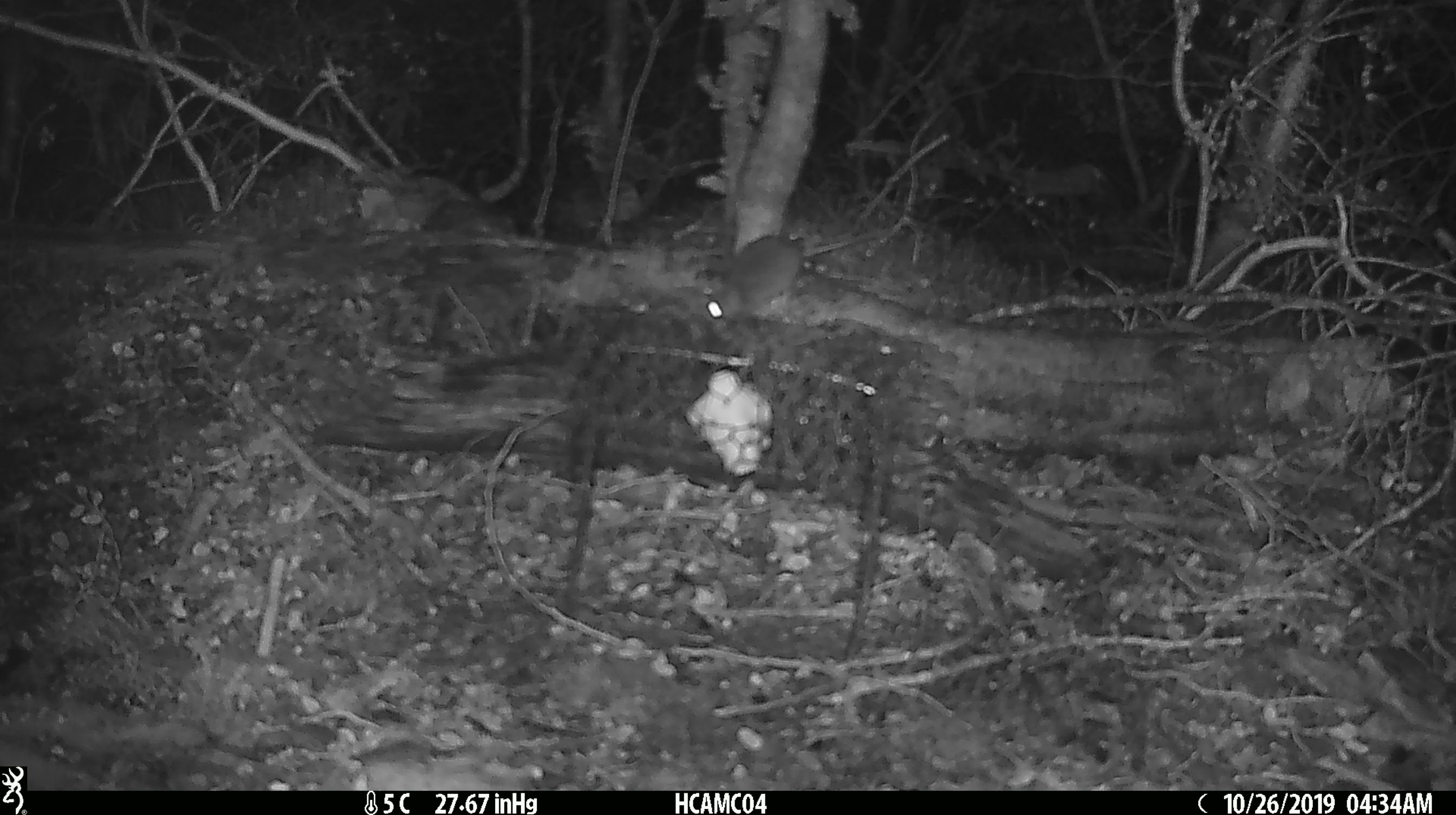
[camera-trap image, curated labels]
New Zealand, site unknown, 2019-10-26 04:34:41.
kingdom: Animalia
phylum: Chordata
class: Mammalia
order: Rodentia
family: Muridae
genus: Mus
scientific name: Mus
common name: mouse